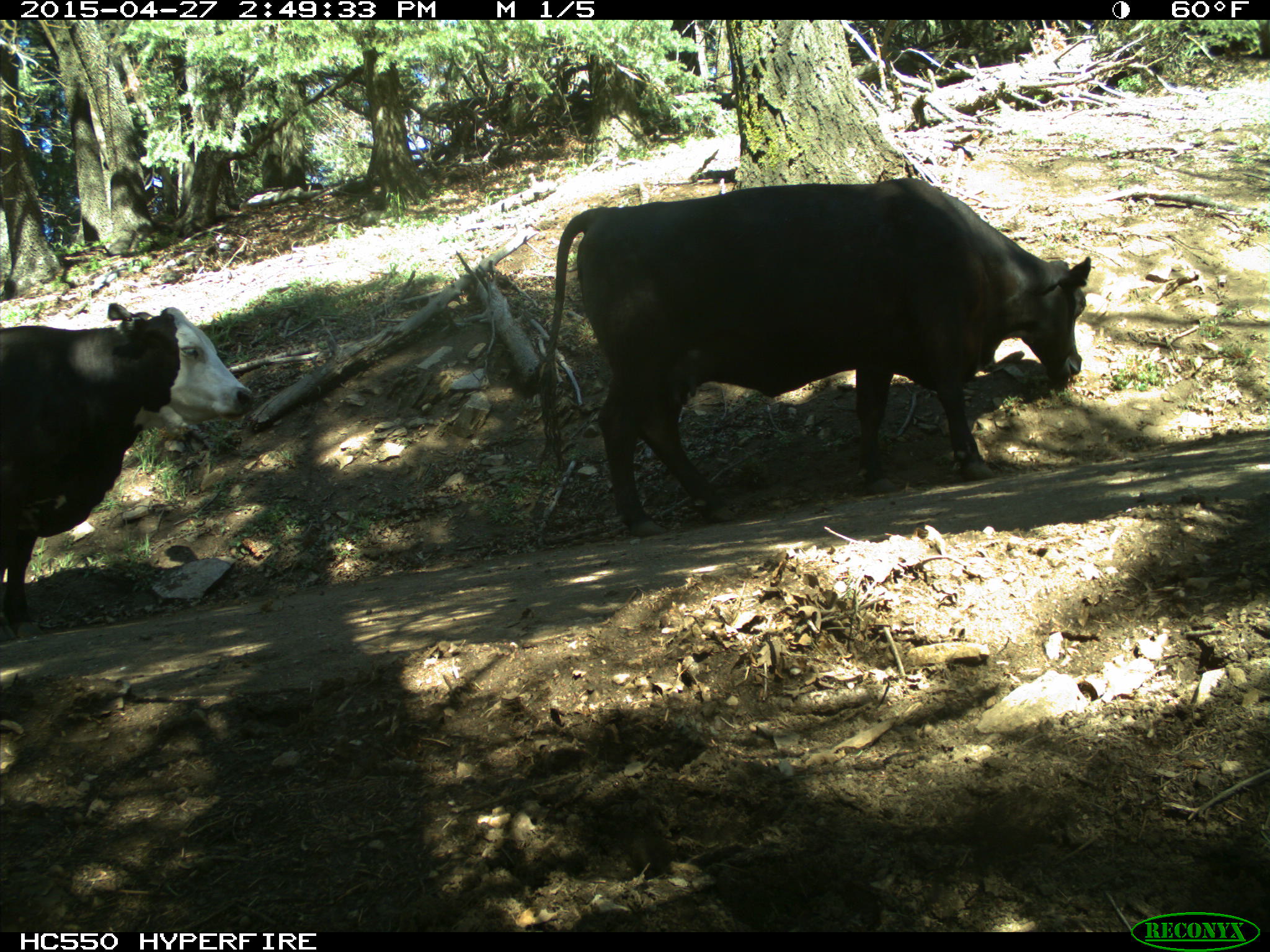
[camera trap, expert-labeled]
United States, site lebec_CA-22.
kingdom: Animalia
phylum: Chordata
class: Mammalia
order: Artiodactyla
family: Bovidae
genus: Bos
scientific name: Bos taurus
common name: domestic cow